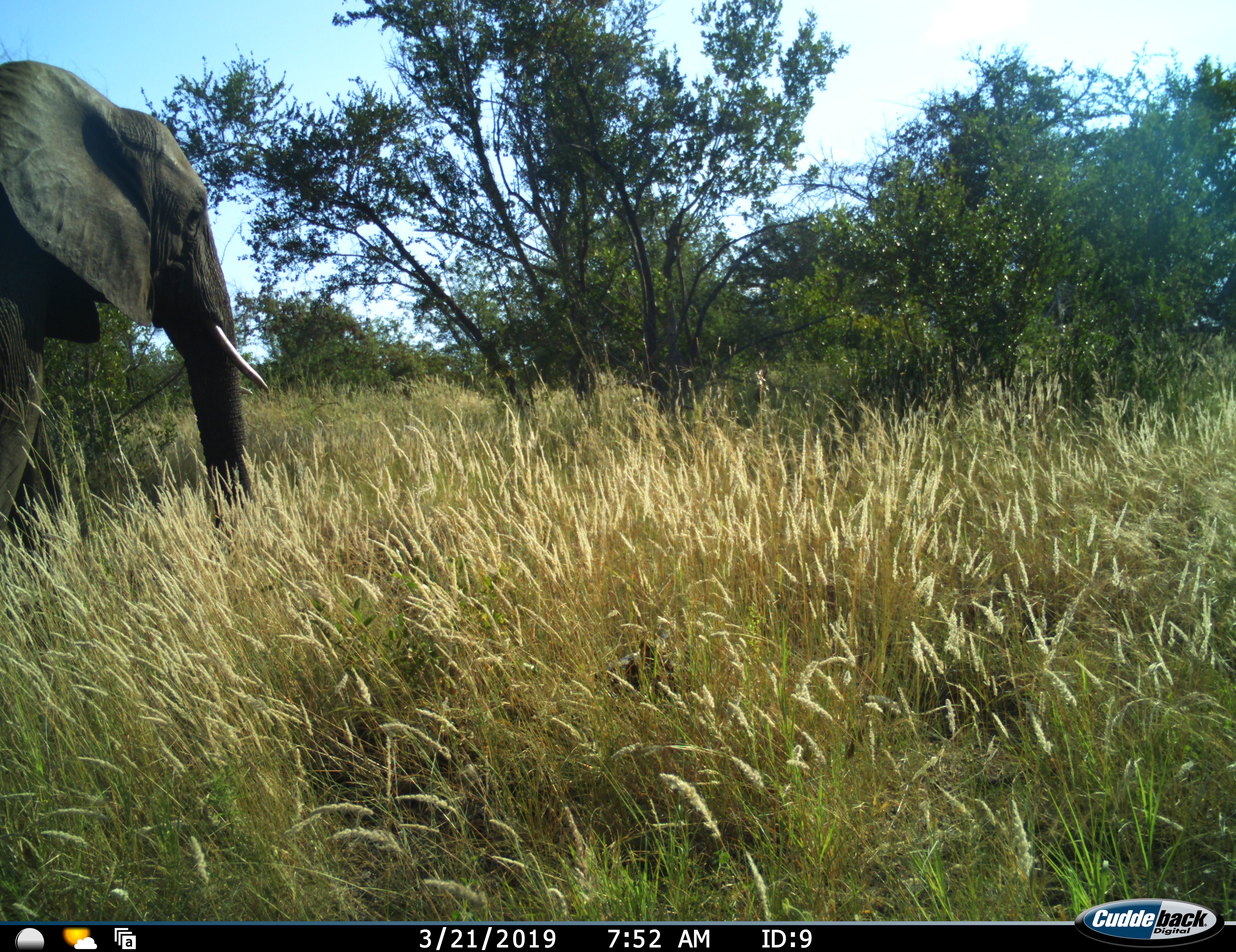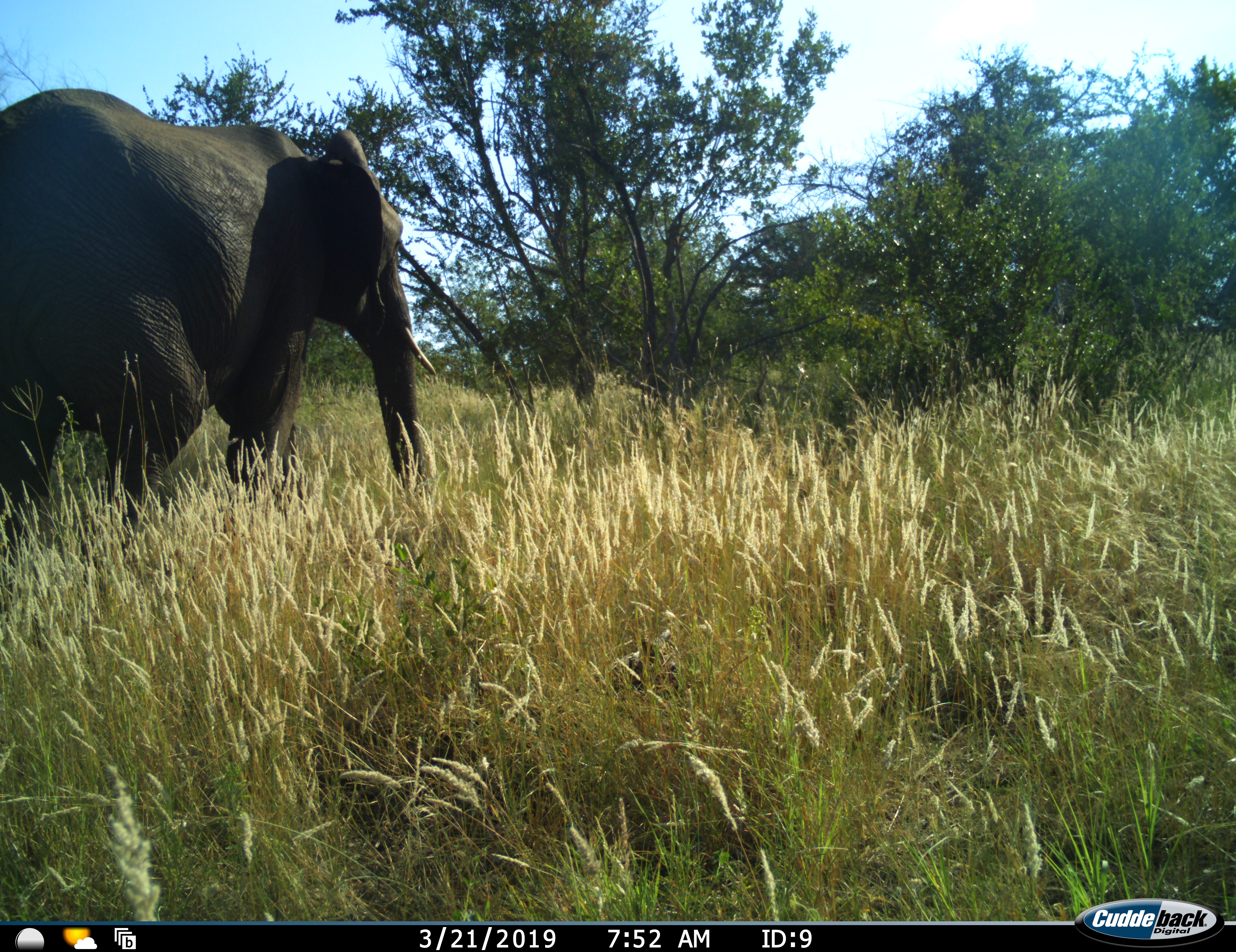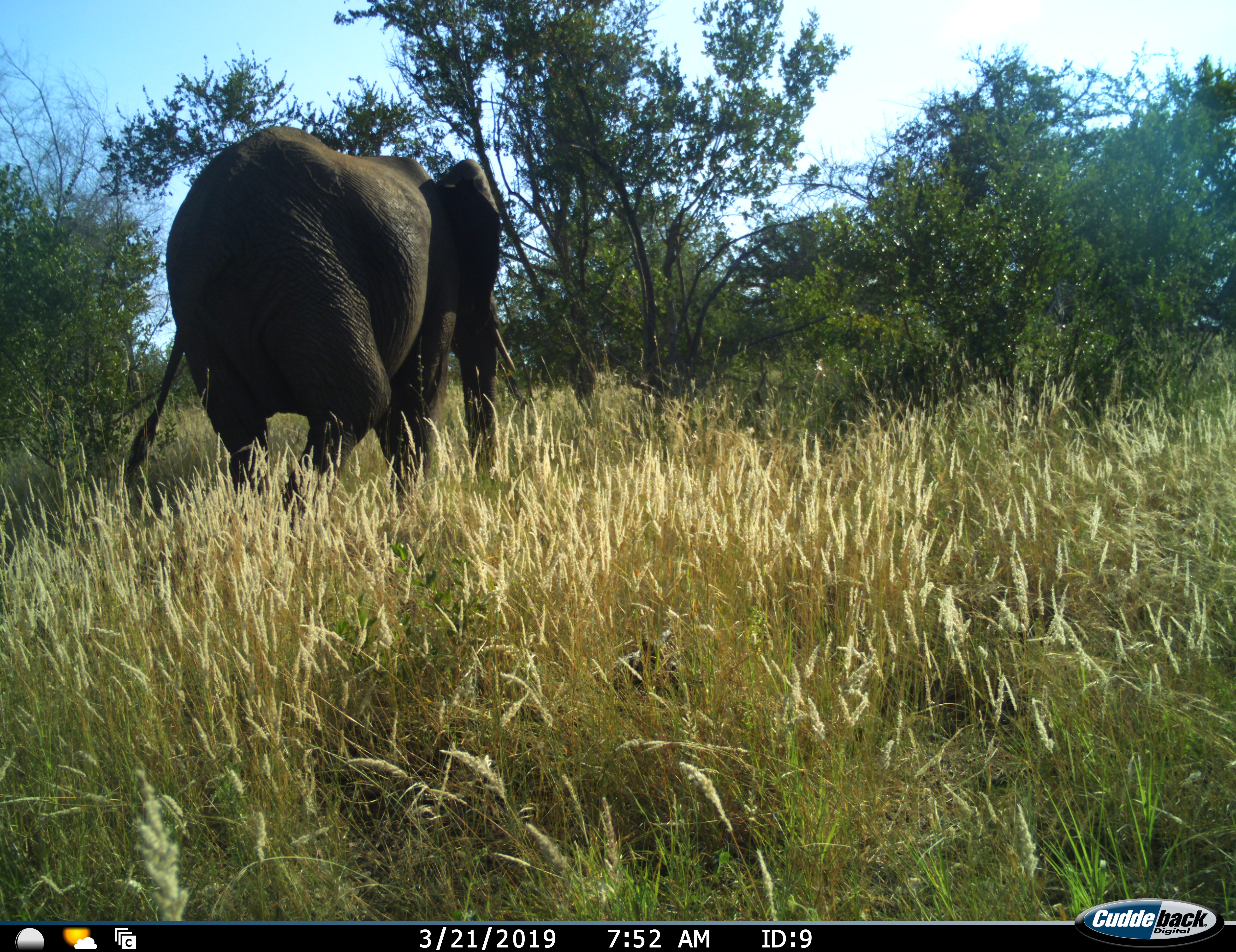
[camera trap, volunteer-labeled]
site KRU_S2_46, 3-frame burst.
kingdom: Animalia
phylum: Chordata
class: Mammalia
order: Proboscidea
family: Elephantidae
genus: Loxodonta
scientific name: Loxodonta africana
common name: african bush elephant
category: elephant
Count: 1.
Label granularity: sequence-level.